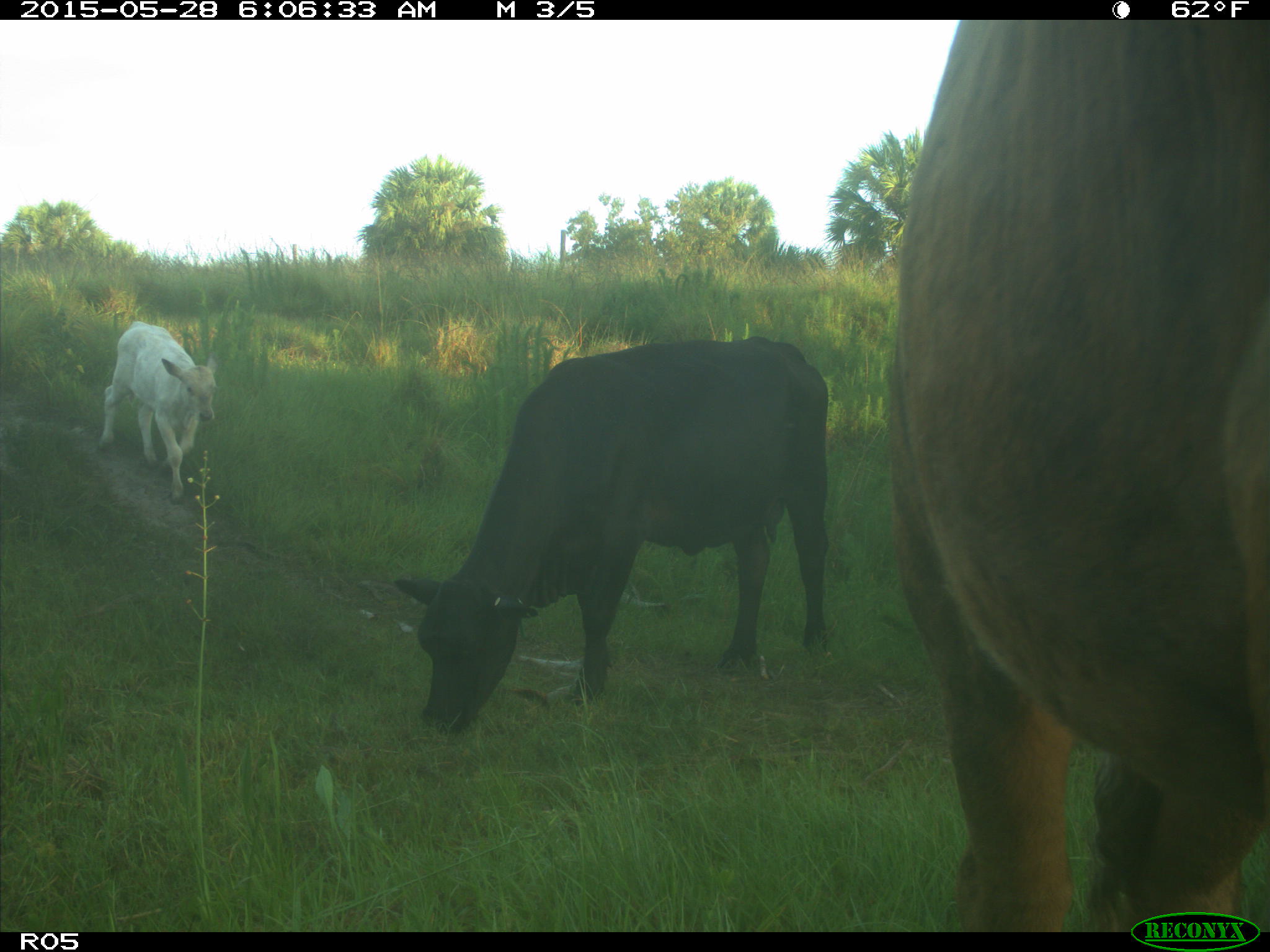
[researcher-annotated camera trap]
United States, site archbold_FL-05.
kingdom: Animalia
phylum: Chordata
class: Mammalia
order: Artiodactyla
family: Bovidae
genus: Bos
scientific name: Bos taurus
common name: domestic cow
Bos taurus (domestic cow).